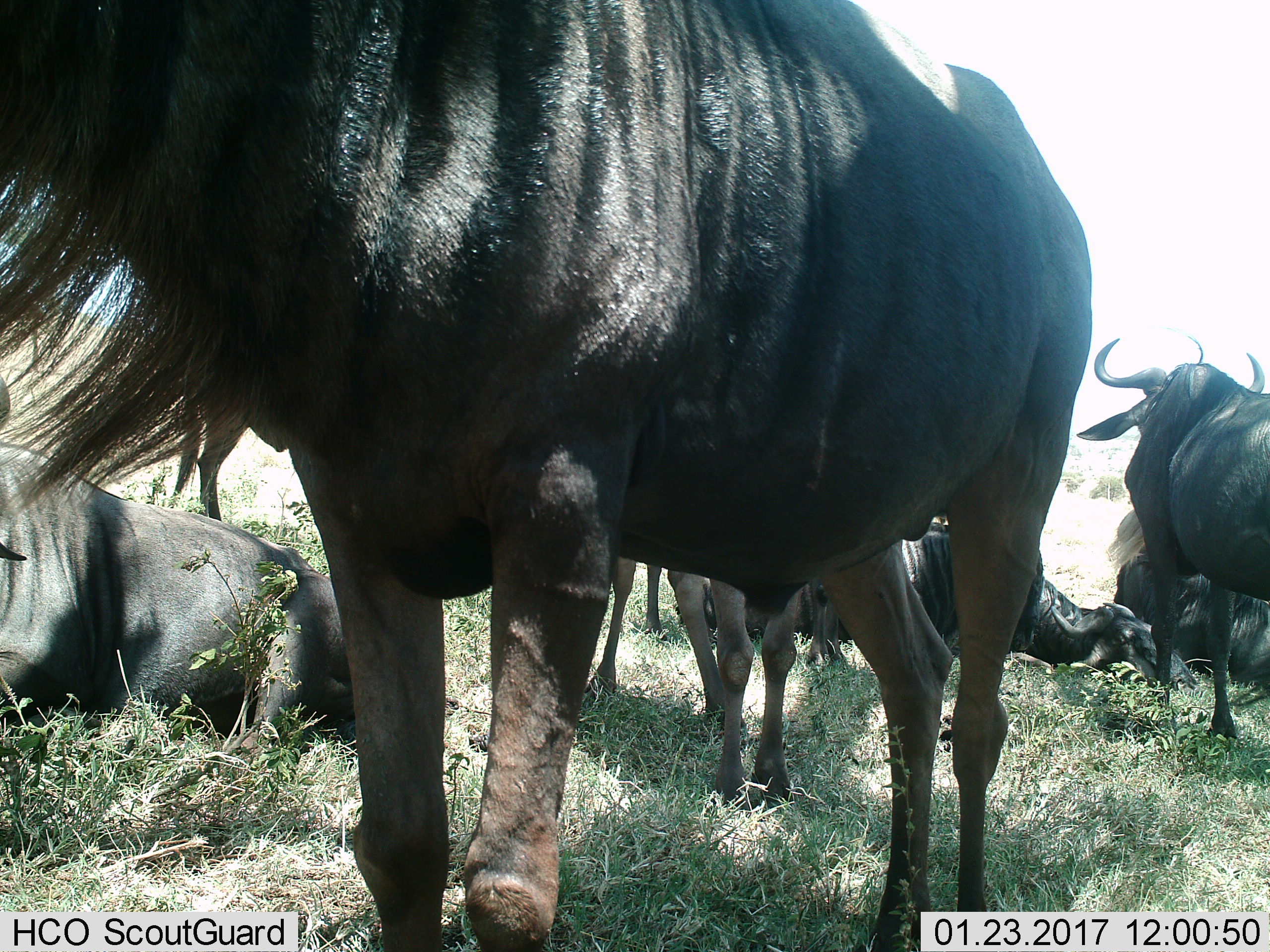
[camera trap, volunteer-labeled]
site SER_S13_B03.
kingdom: Animalia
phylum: Chordata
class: Mammalia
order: Artiodactyla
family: Bovidae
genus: Connochaetes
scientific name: Connochaetes taurinus taurinus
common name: blue wildebeest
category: wildebeestblue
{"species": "wildebeestblue (blue wildebeest) (Connochaetes taurinus taurinus)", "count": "10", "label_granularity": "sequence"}